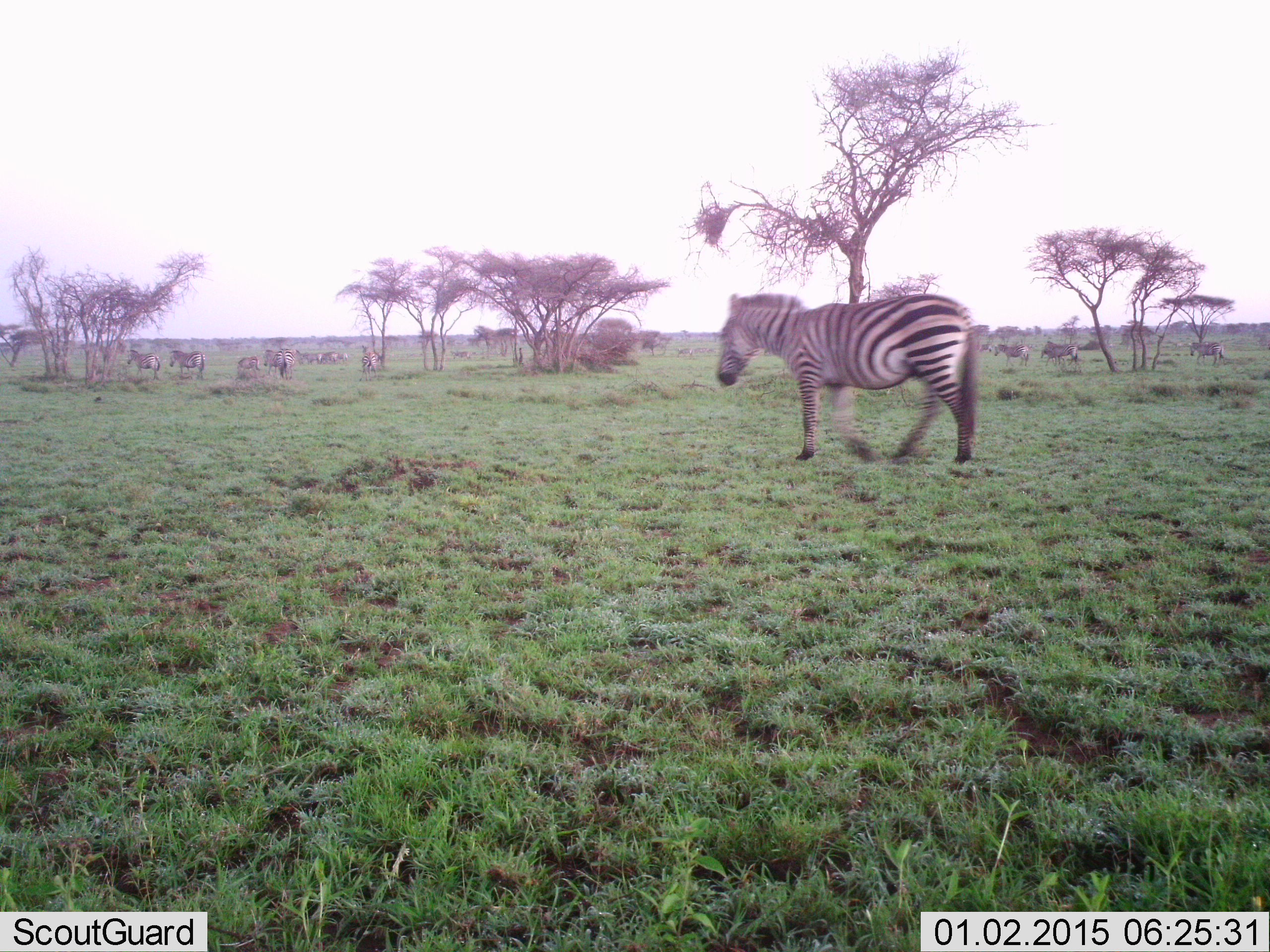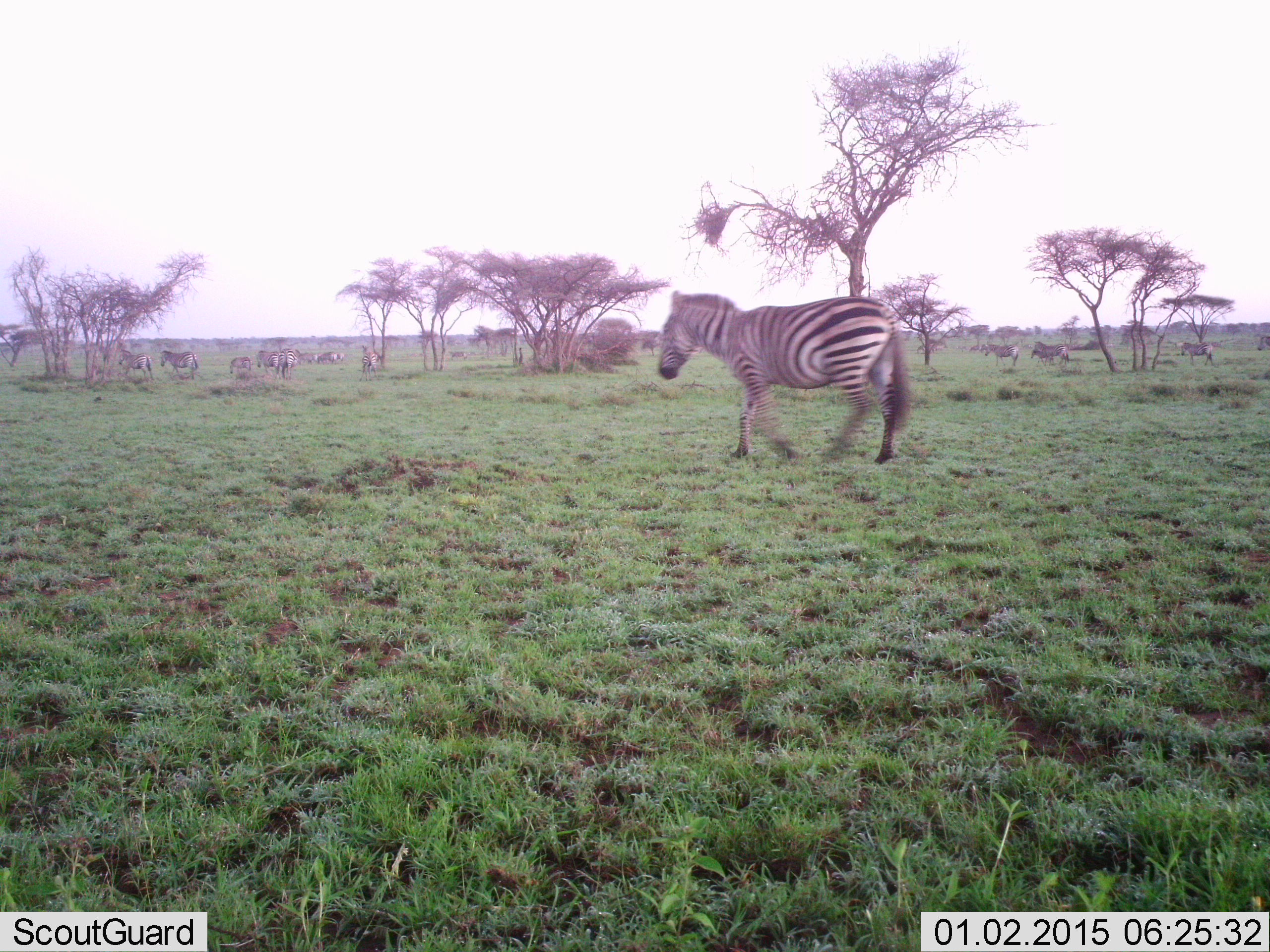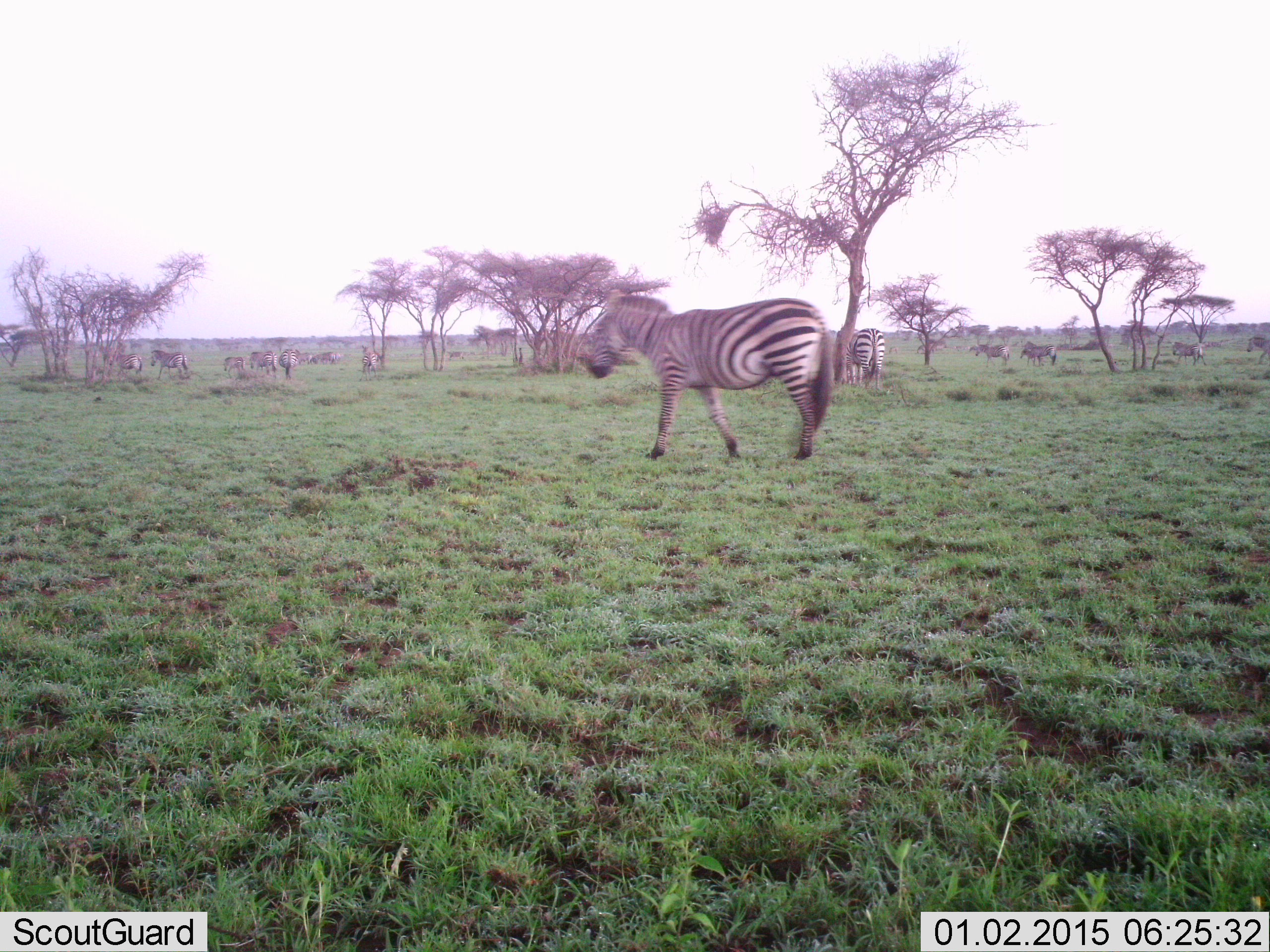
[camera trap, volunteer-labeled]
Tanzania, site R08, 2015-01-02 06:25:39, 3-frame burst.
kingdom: Animalia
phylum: Chordata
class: Mammalia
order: Perissodactyla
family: Equidae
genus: Equus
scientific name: Equus quagga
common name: plains zebra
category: zebra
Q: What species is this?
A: Zebra (plains zebra) (Equus quagga).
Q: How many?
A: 11-50.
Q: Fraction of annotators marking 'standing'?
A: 30%.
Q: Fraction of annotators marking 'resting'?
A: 0%.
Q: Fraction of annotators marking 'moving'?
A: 90%.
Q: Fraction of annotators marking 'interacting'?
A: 0%.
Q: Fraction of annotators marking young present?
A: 10%.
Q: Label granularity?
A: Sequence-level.